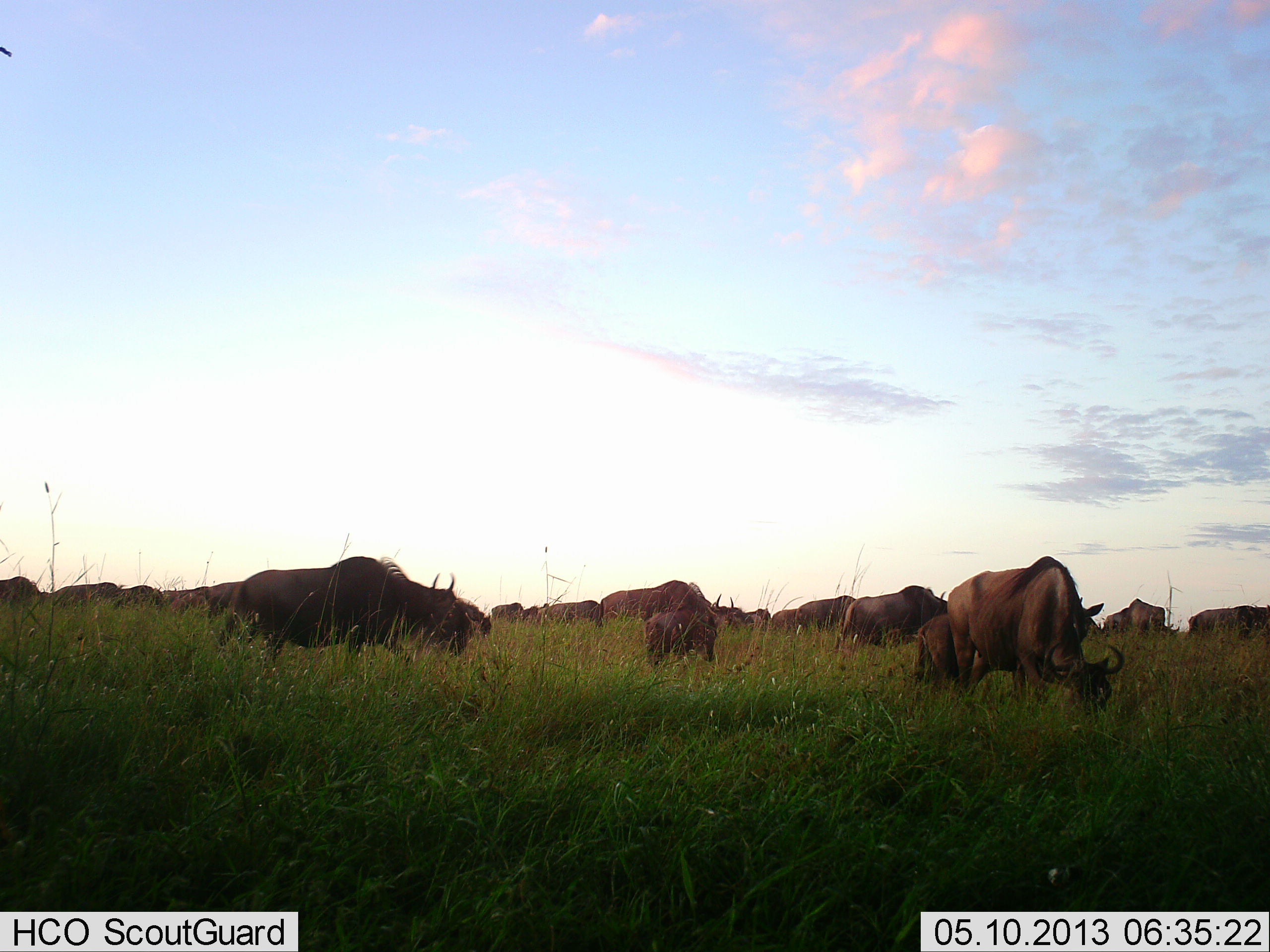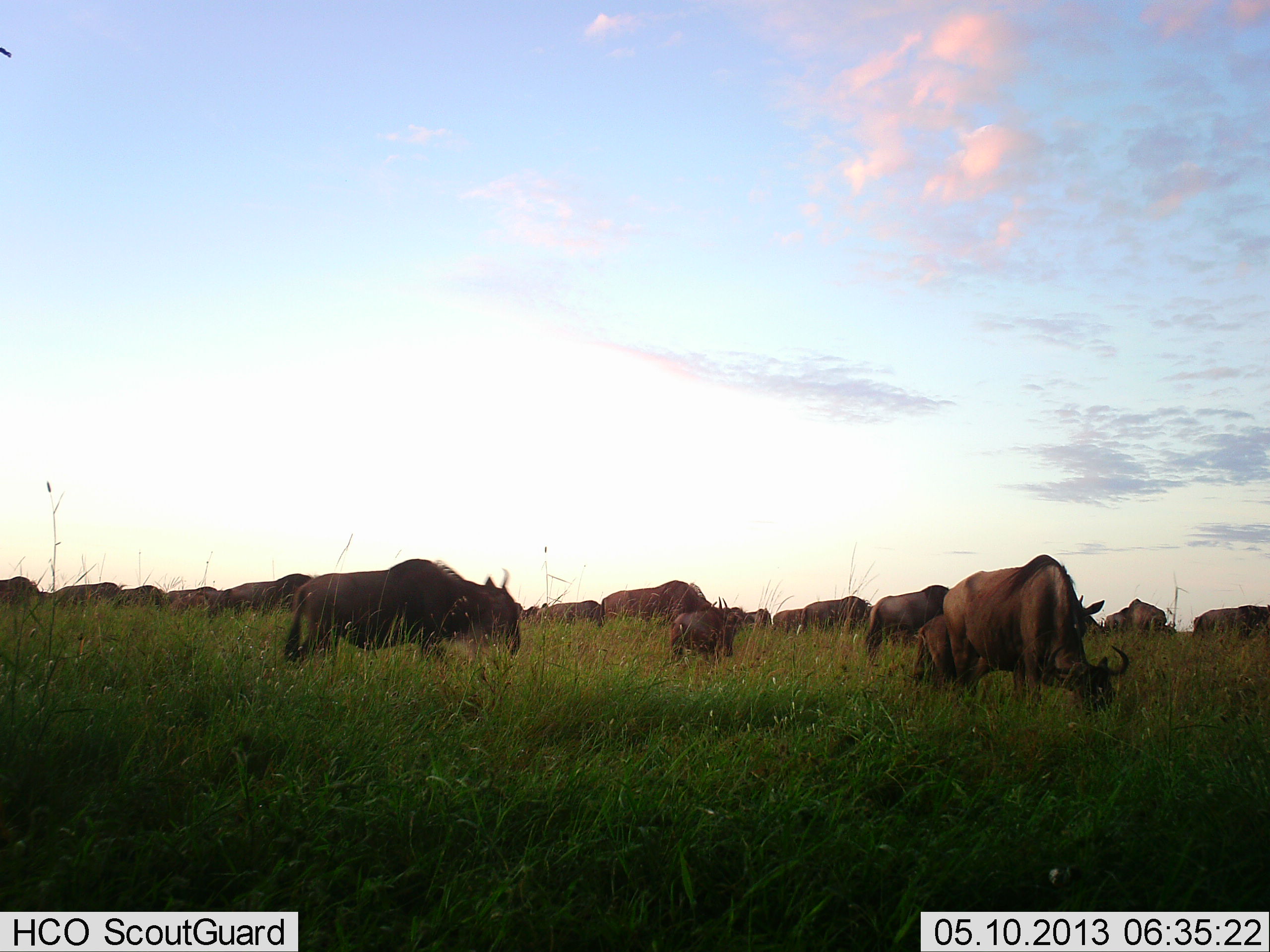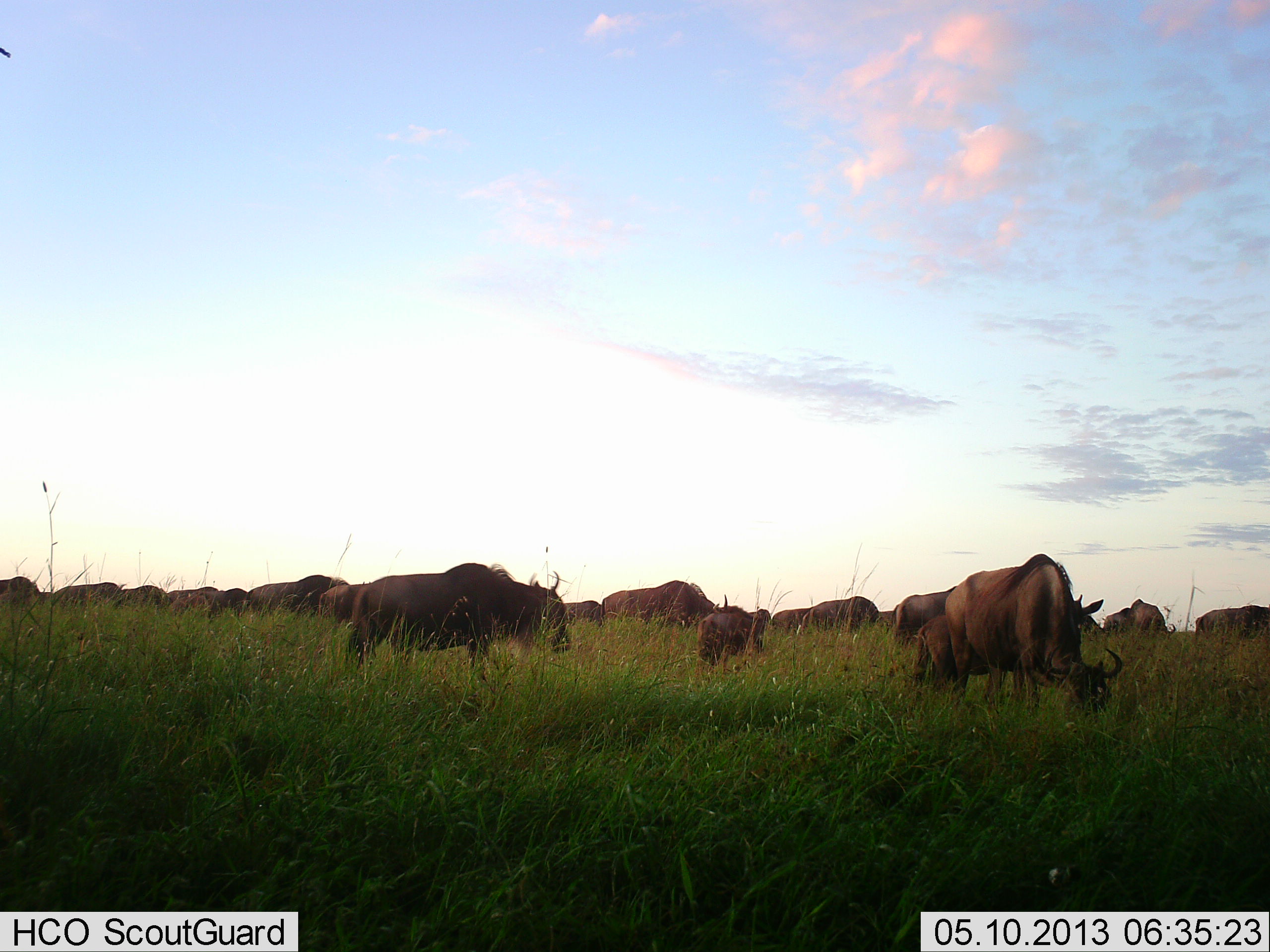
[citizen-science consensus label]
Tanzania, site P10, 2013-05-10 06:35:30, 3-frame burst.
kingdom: Animalia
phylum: Chordata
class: Mammalia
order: Artiodactyla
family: Bovidae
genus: Connochaetes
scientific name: Connochaetes taurinus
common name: blue wildebeest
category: wildebeest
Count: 11-50.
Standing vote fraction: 20%.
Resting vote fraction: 0%.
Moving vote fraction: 33%.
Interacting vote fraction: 0%.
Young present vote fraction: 33%.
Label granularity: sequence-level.